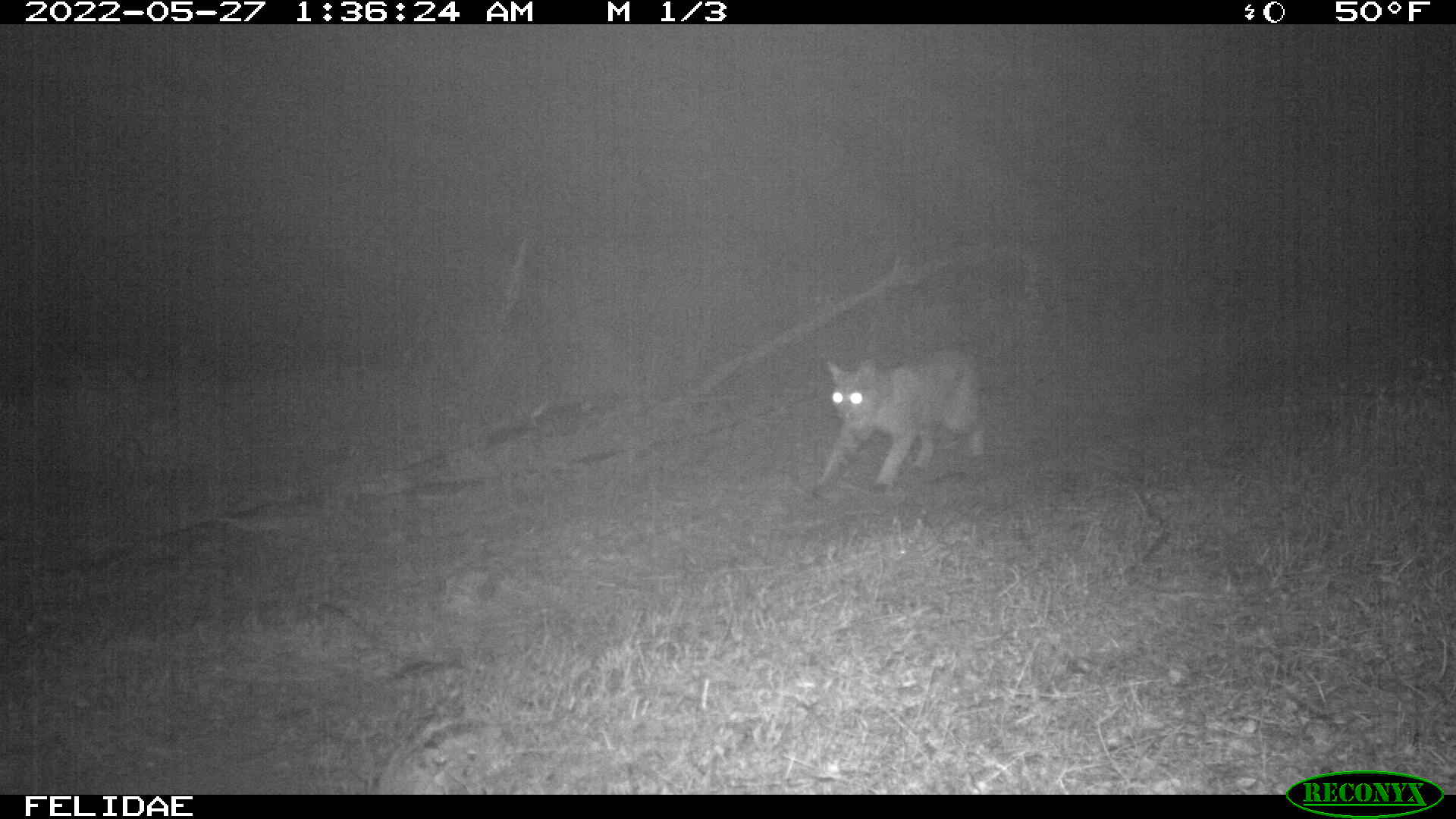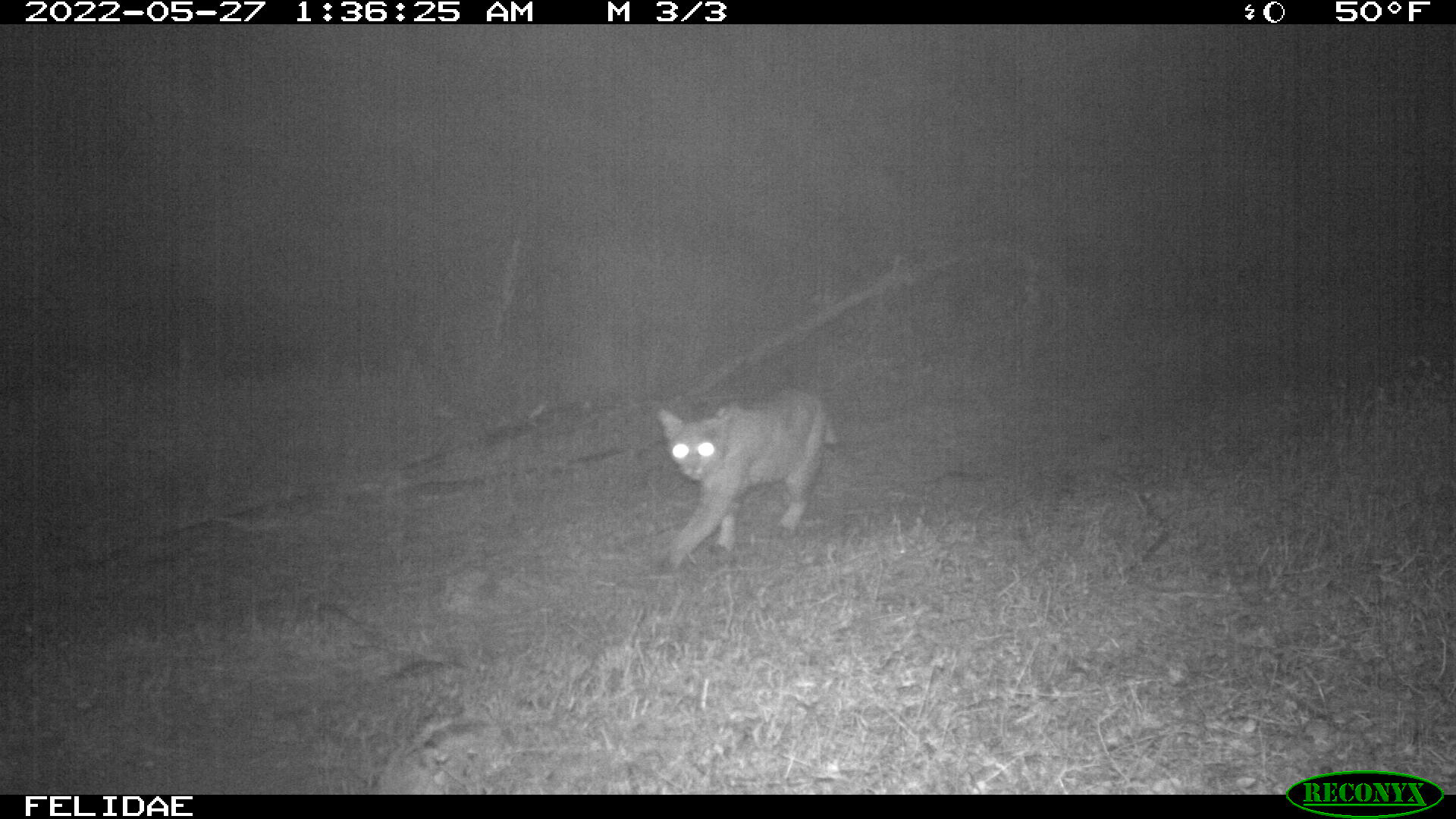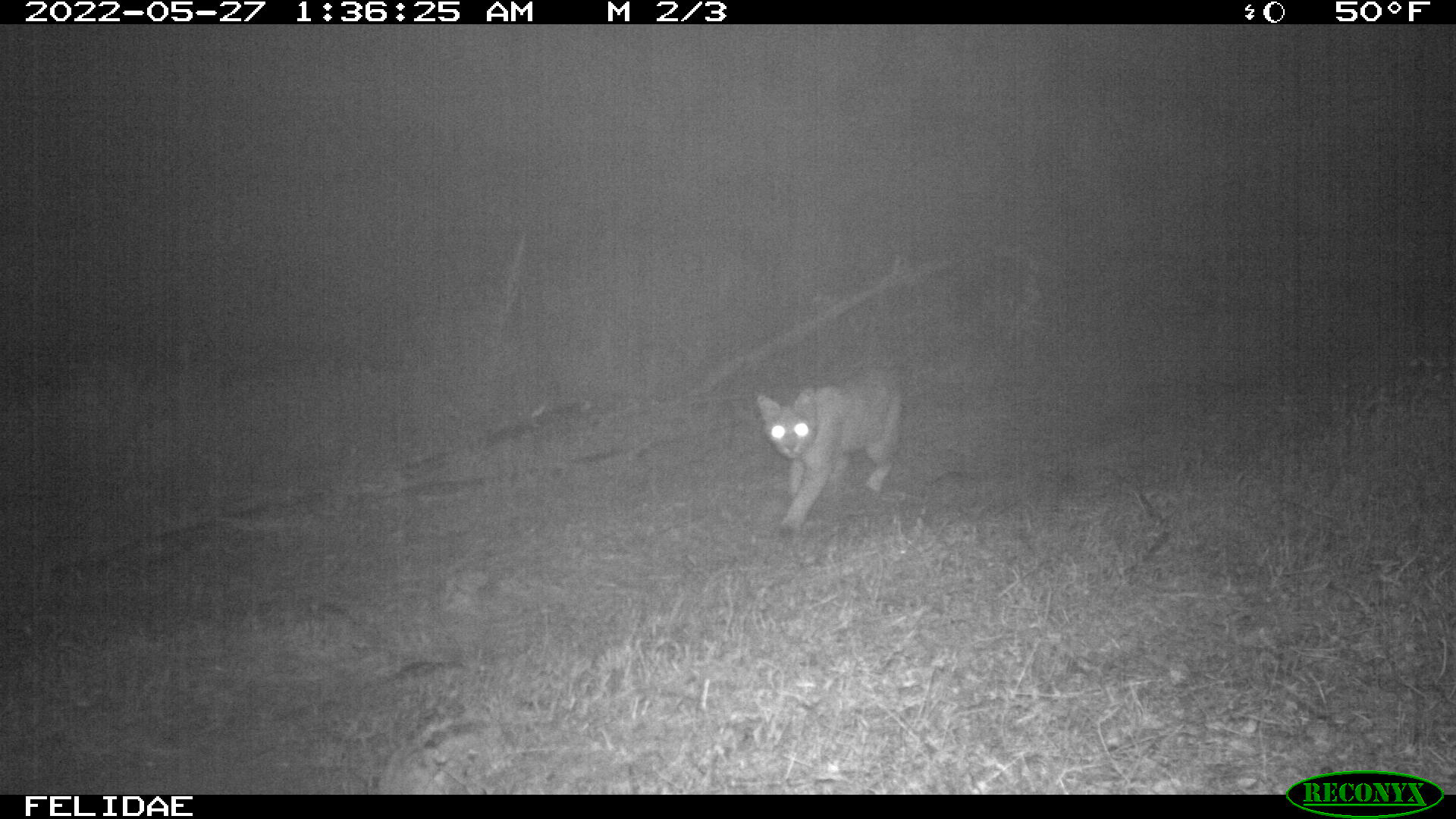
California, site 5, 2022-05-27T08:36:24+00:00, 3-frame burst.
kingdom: Animalia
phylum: Chordata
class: Mammalia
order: Carnivora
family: Felidae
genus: Lynx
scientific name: Lynx rufus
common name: bobcat